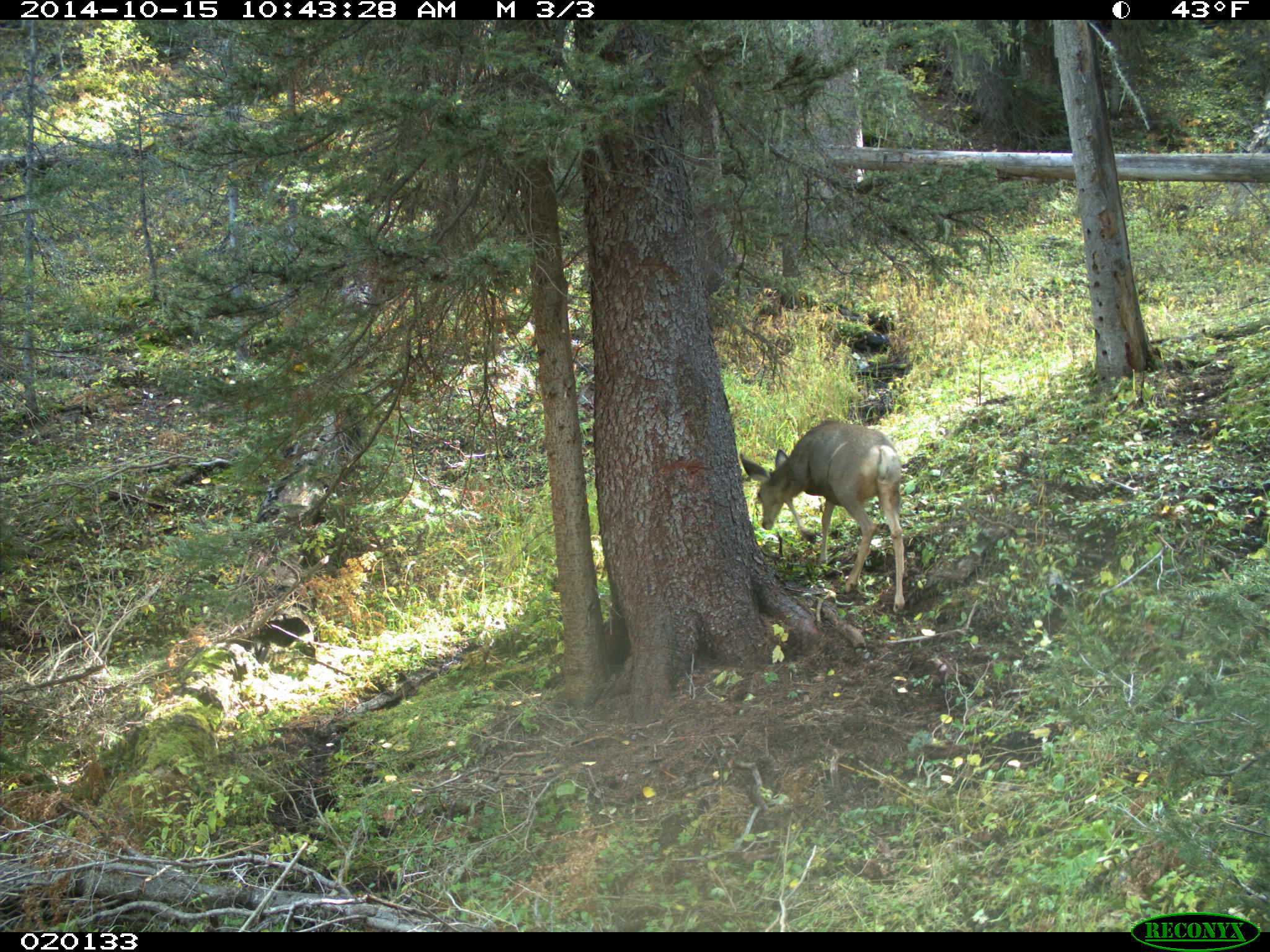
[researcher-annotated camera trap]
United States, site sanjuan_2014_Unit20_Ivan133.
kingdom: Animalia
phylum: Chordata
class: Mammalia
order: Artiodactyla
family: Cervidae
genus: Odocoileus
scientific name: Odocoileus hemionus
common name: mule deer